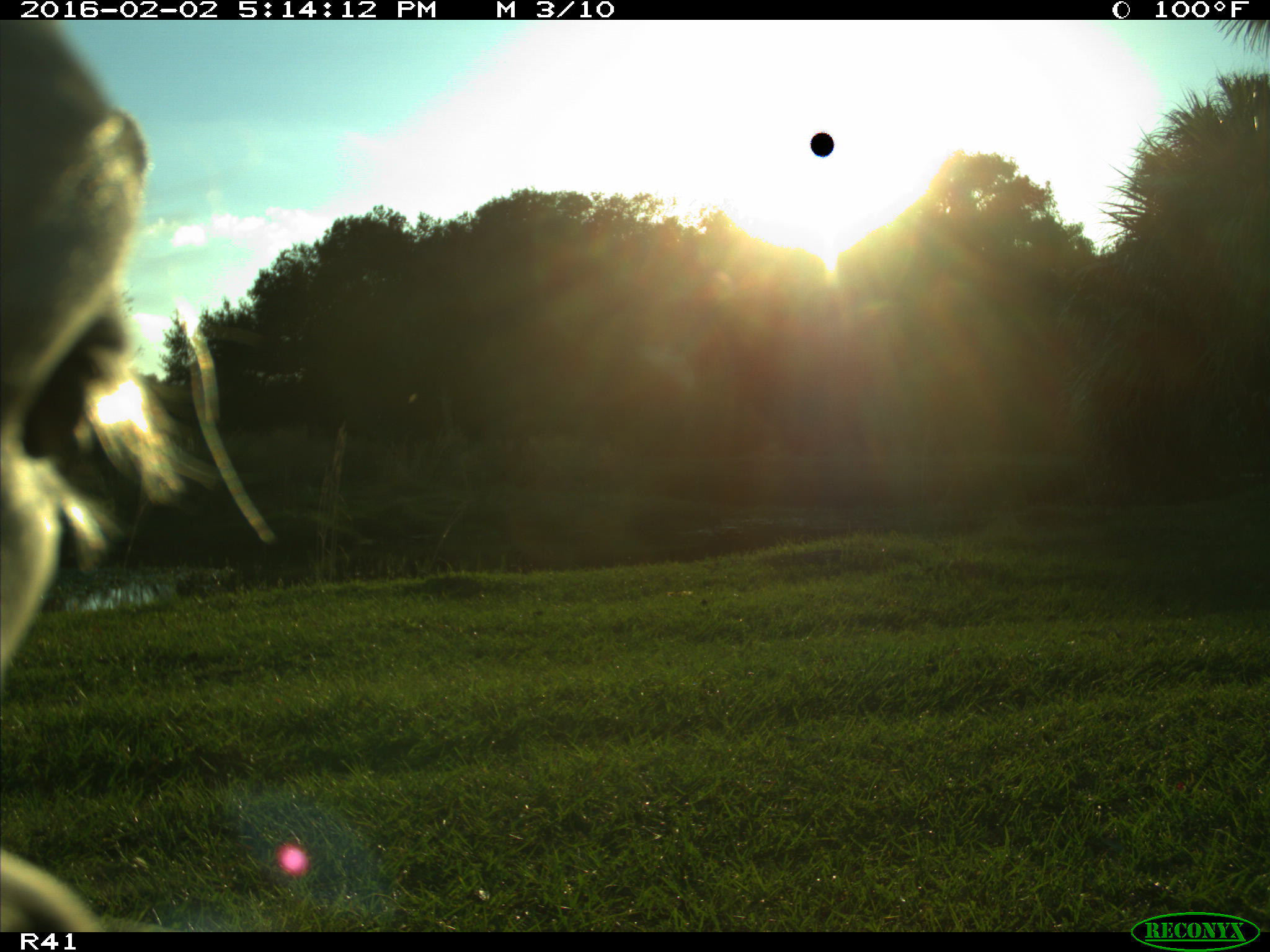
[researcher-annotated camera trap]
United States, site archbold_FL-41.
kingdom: Animalia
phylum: Chordata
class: Mammalia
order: Artiodactyla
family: Bovidae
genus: Bos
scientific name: Bos taurus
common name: domestic cow